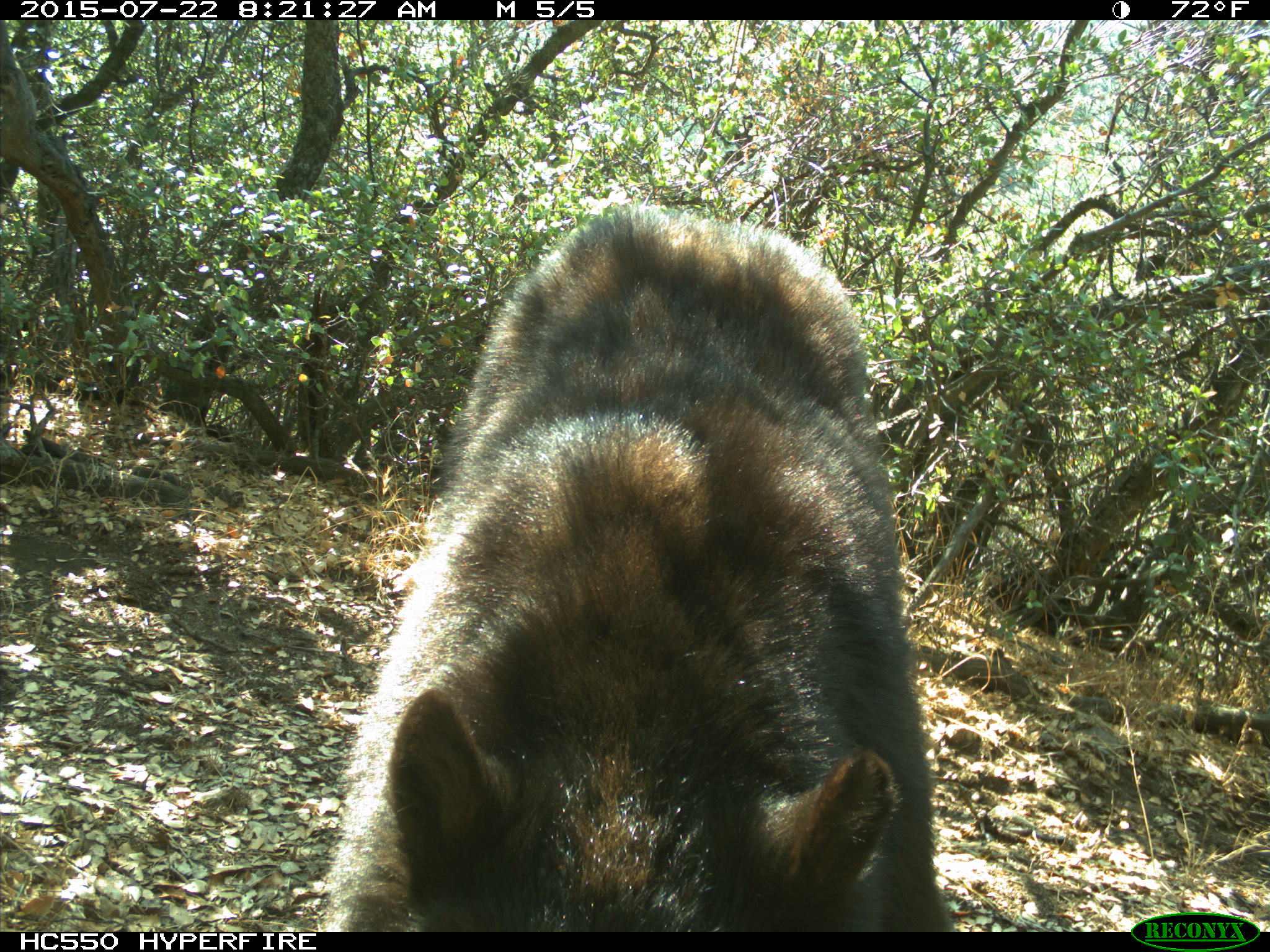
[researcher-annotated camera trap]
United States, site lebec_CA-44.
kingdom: Animalia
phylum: Chordata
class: Mammalia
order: Carnivora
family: Ursidae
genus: Ursus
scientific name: Ursus americanus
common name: american black bear